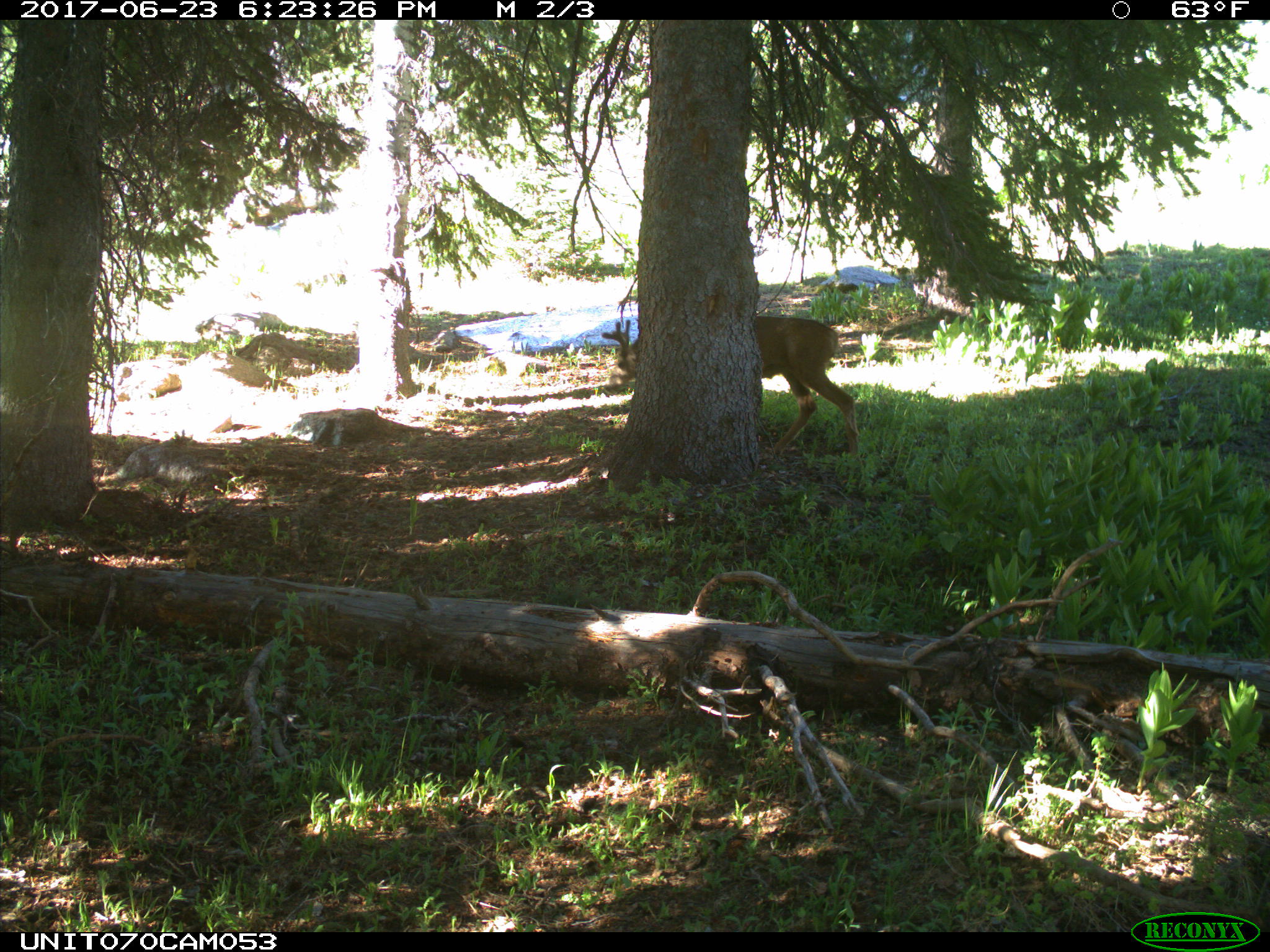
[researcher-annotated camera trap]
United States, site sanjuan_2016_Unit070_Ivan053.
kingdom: Animalia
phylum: Chordata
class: Mammalia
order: Artiodactyla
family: Cervidae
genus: Odocoileus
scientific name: Odocoileus hemionus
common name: mule deer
Odocoileus hemionus (mule deer).